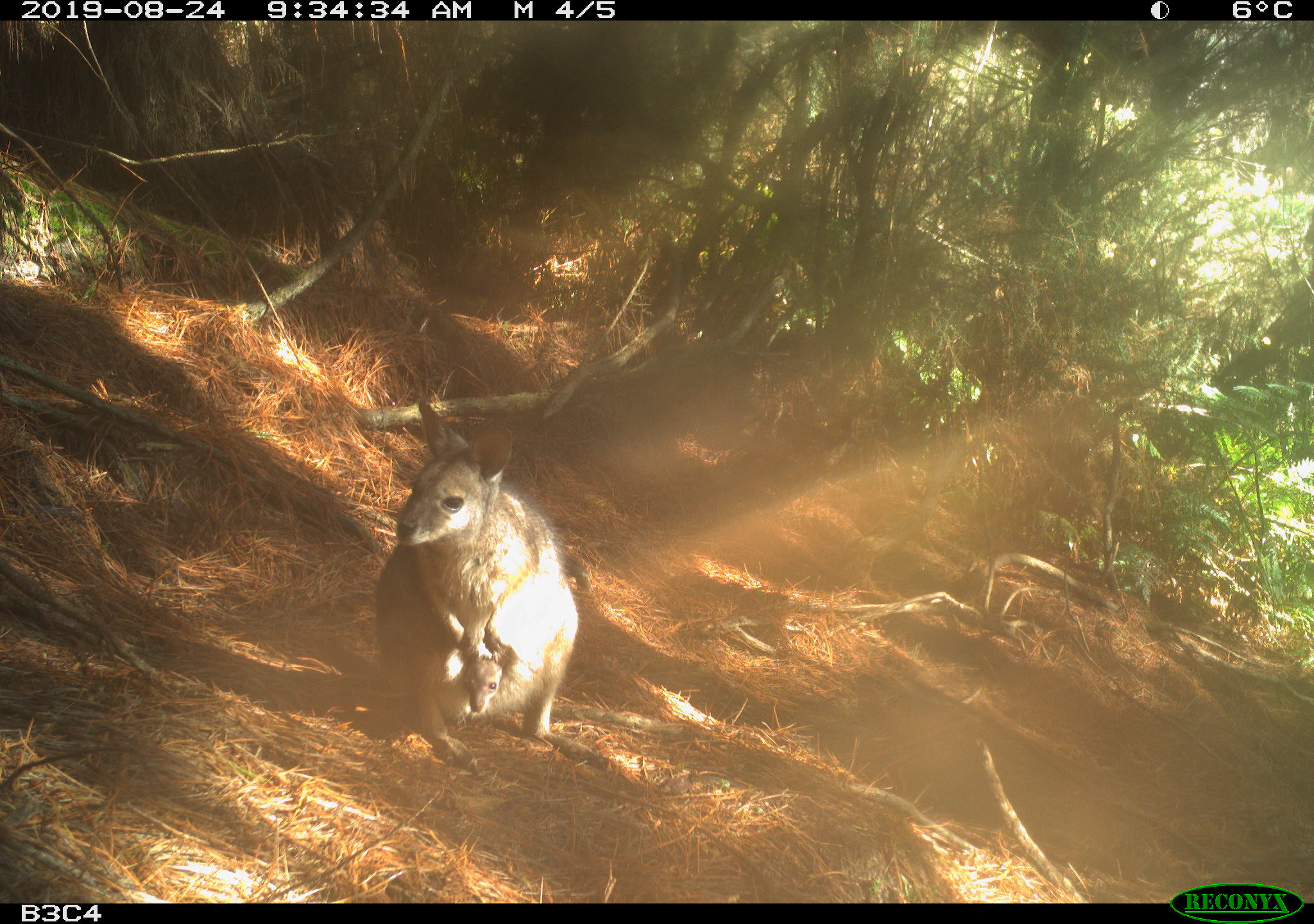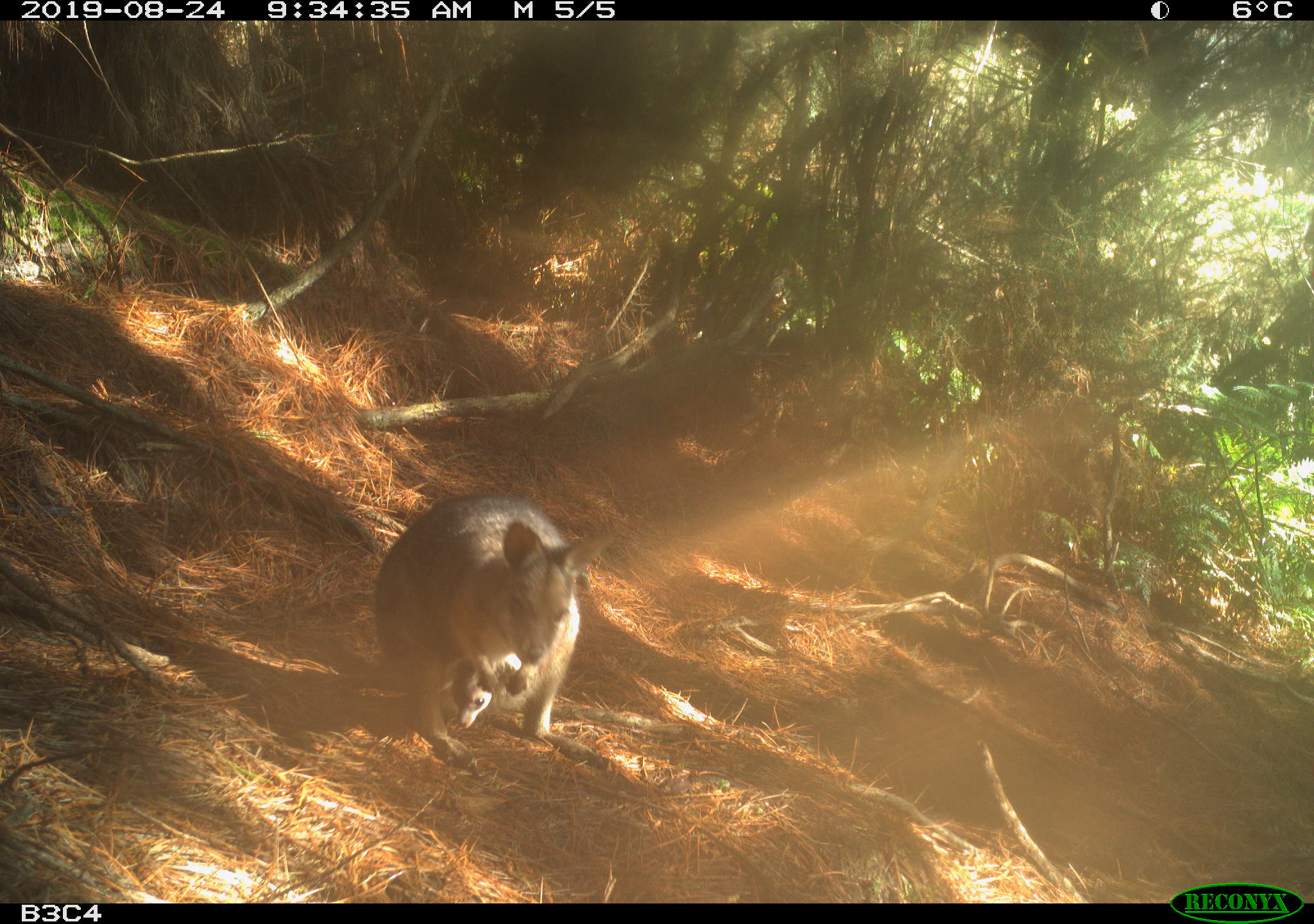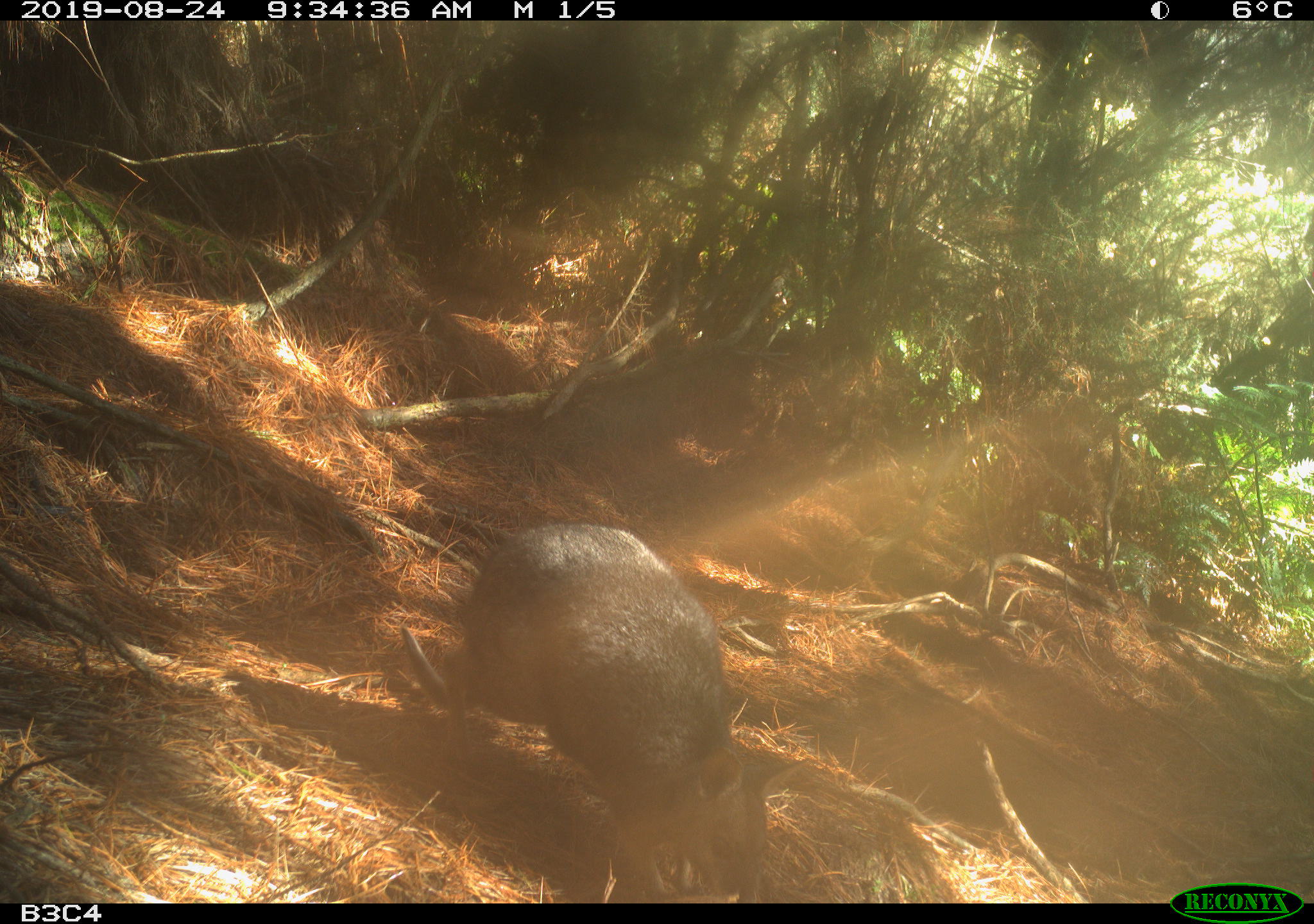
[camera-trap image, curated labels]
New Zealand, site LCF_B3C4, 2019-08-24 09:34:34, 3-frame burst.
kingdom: Animalia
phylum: Chordata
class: Mammalia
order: Diprotodontia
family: Macropodidae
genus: Notamacropus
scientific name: Notamacropus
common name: wallaby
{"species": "wallaby (Notamacropus)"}